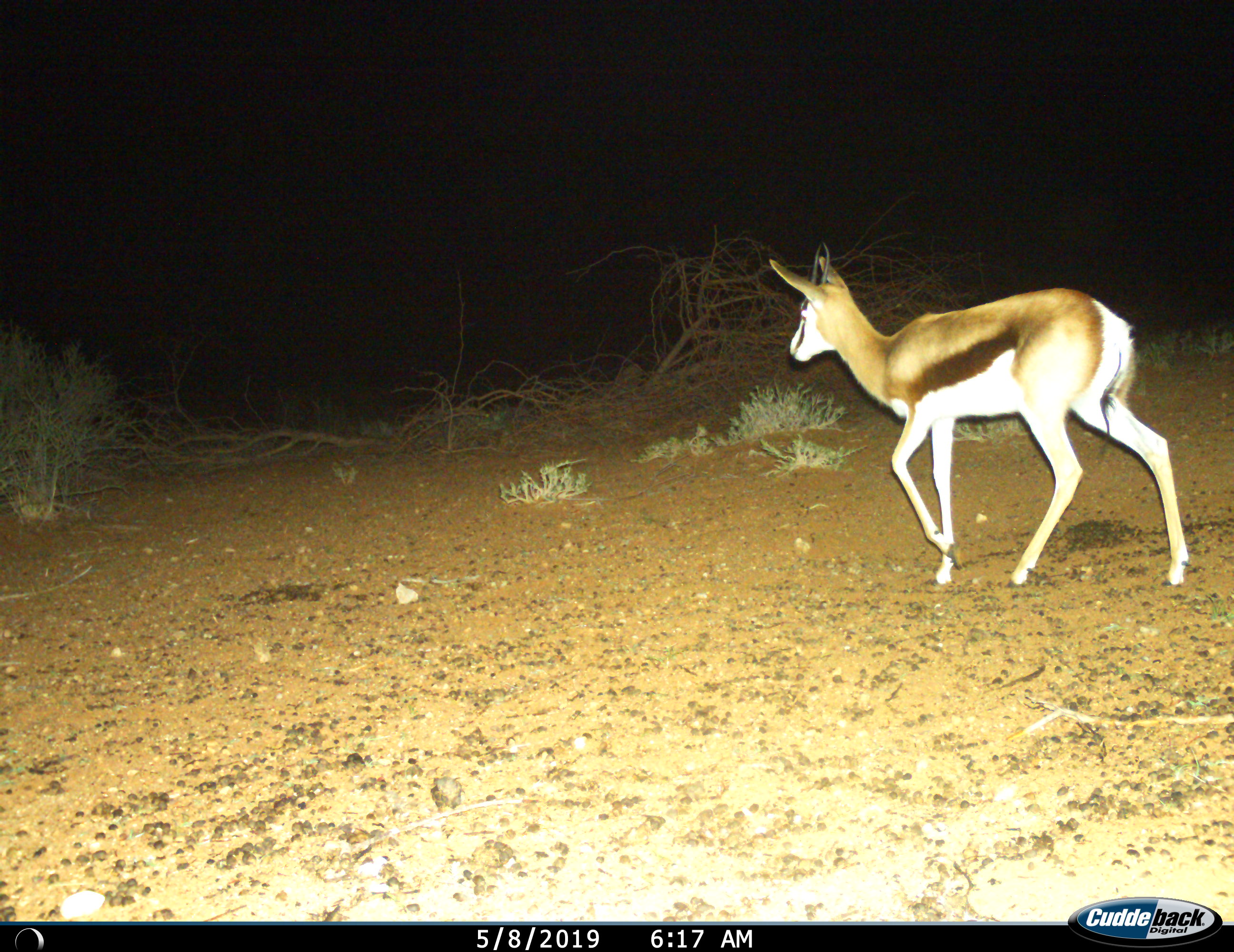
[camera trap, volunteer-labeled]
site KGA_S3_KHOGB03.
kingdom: Animalia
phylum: Chordata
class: Mammalia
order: Artiodactyla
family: Bovidae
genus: Antidorcas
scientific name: Antidorcas marsupialis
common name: springbok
Springbok (Antidorcas marsupialis), count 1. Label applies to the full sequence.